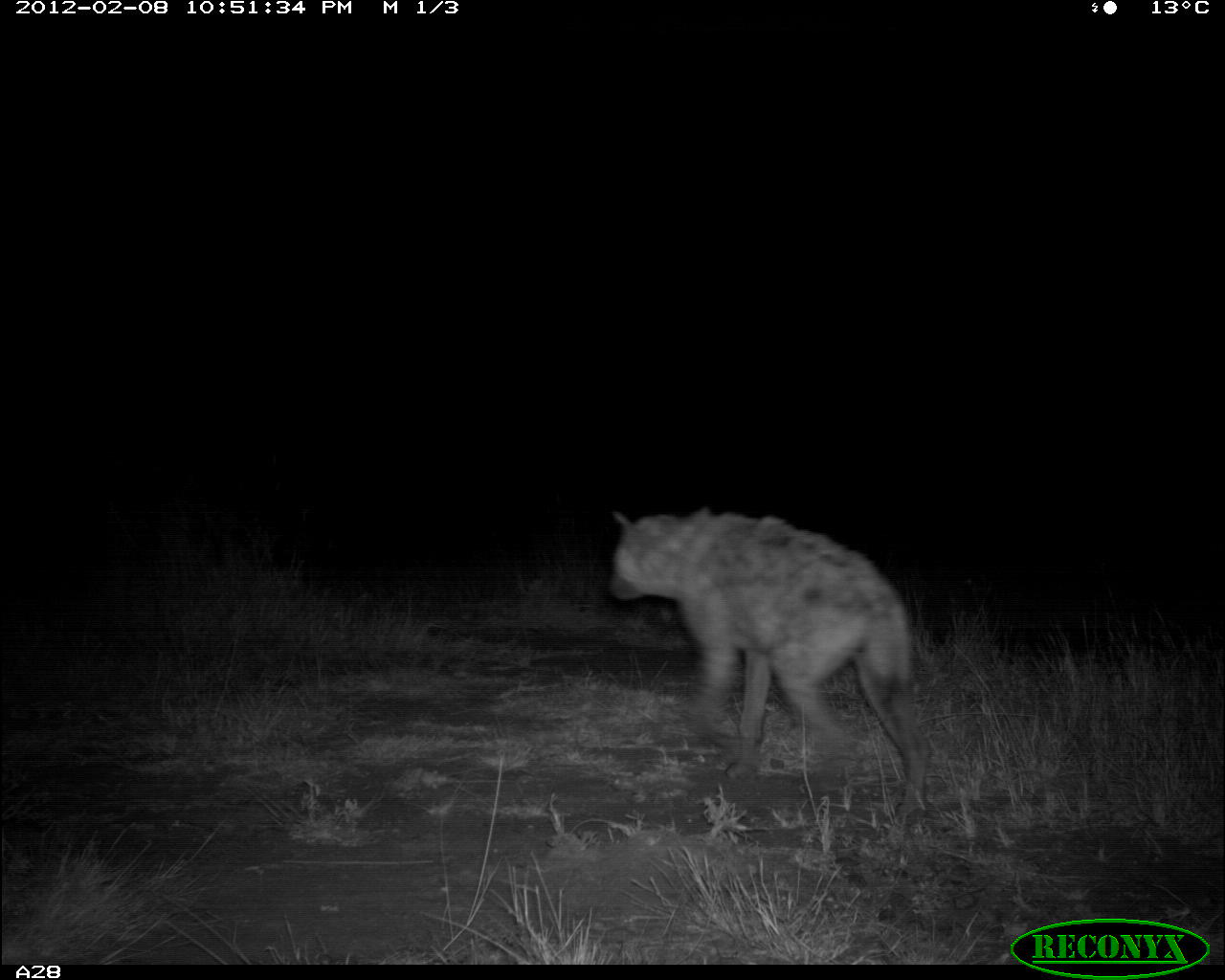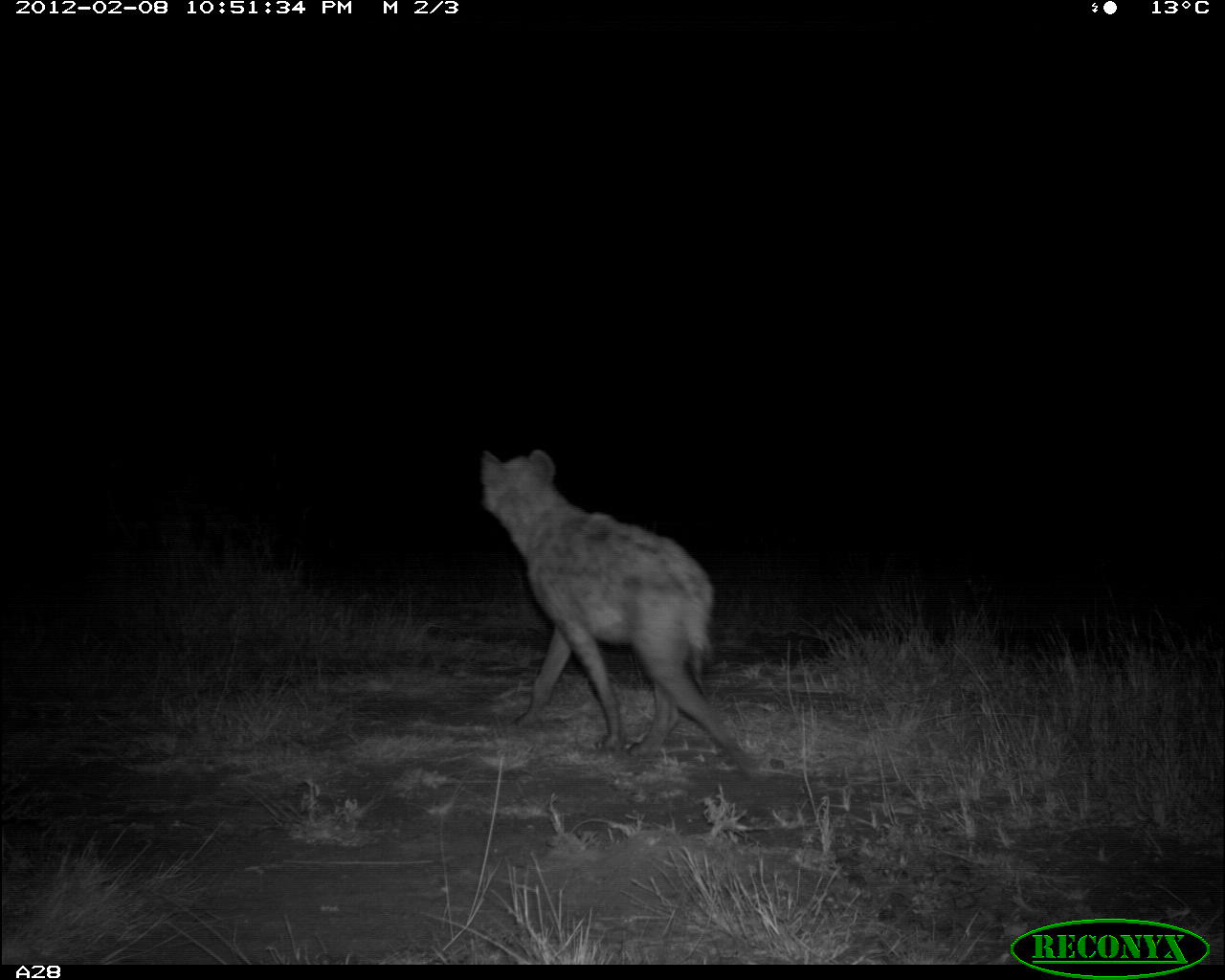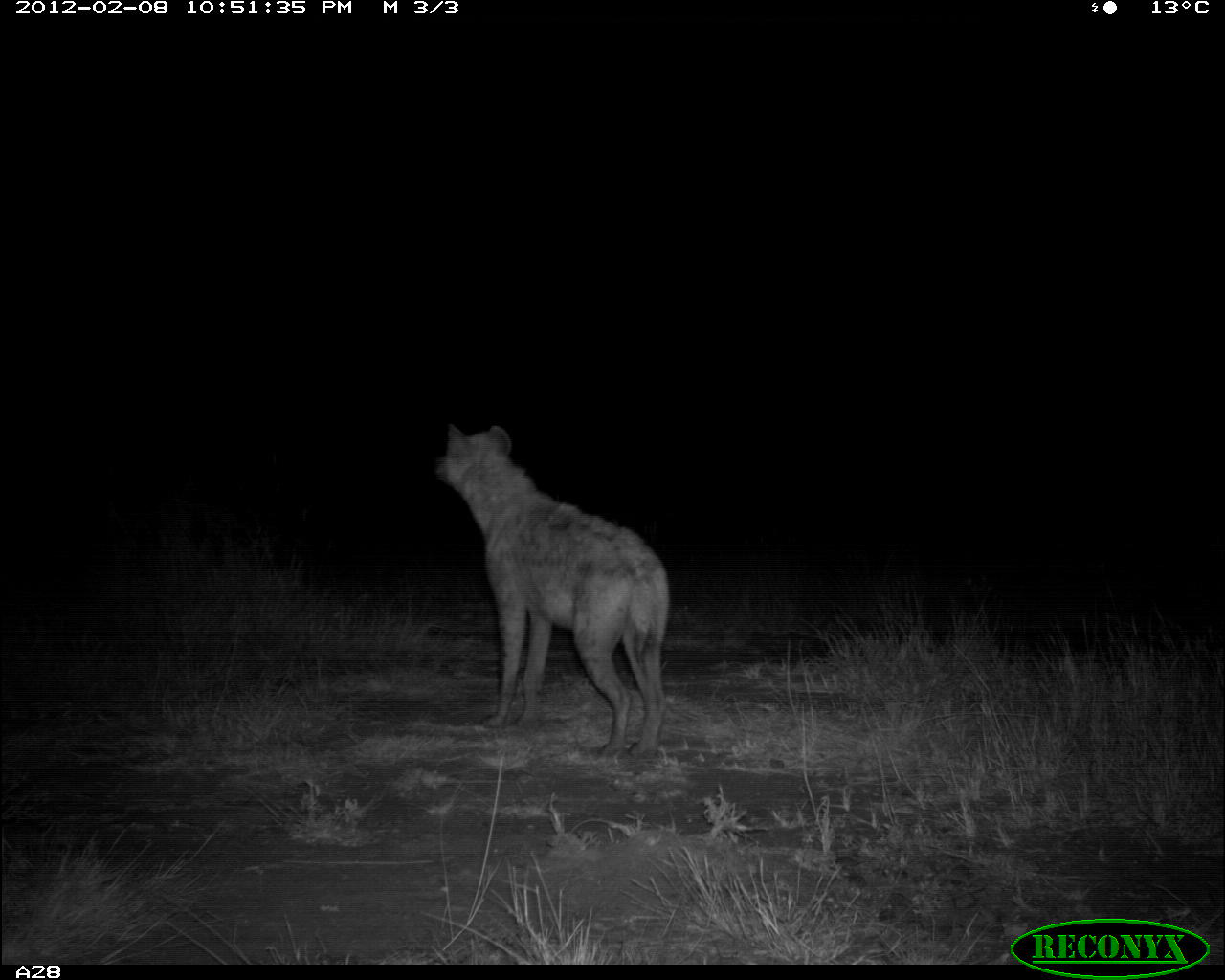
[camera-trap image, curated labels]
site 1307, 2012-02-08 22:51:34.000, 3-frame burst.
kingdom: Animalia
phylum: Chordata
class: Mammalia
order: Carnivora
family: Hyaenidae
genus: Crocuta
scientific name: Crocuta crocuta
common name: spotted hyena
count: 1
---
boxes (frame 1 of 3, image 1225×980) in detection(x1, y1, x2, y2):
crocuta crocuta: detection(609, 507, 930, 820)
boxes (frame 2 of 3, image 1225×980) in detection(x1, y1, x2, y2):
crocuta crocuta: detection(479, 448, 763, 780)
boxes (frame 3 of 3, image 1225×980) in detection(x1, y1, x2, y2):
crocuta crocuta: detection(435, 422, 669, 758)